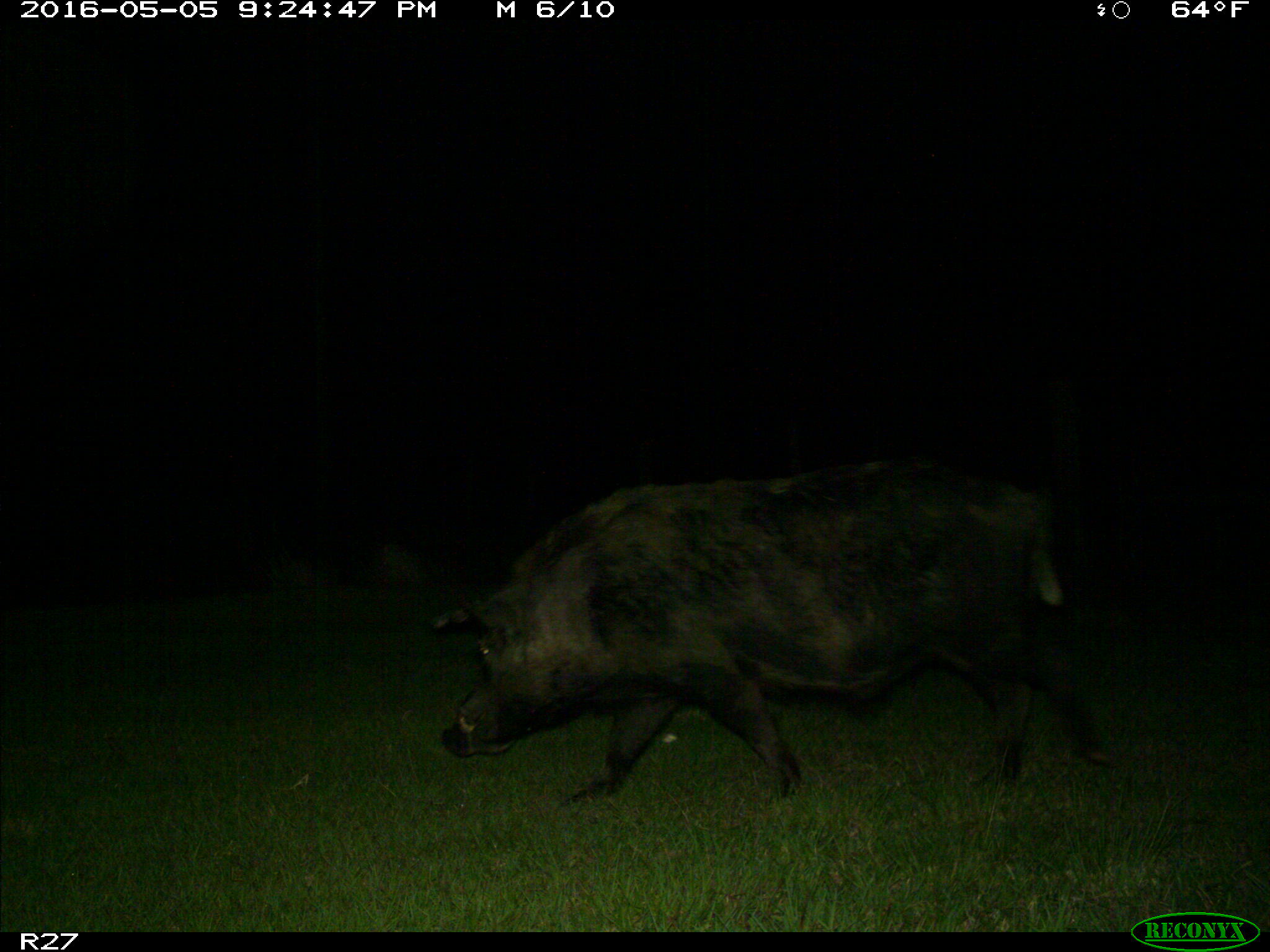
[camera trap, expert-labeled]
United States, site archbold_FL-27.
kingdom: Animalia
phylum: Chordata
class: Mammalia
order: Artiodactyla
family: Suidae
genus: Sus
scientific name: Sus scrofa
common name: wild boar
Sus scrofa (wild boar).